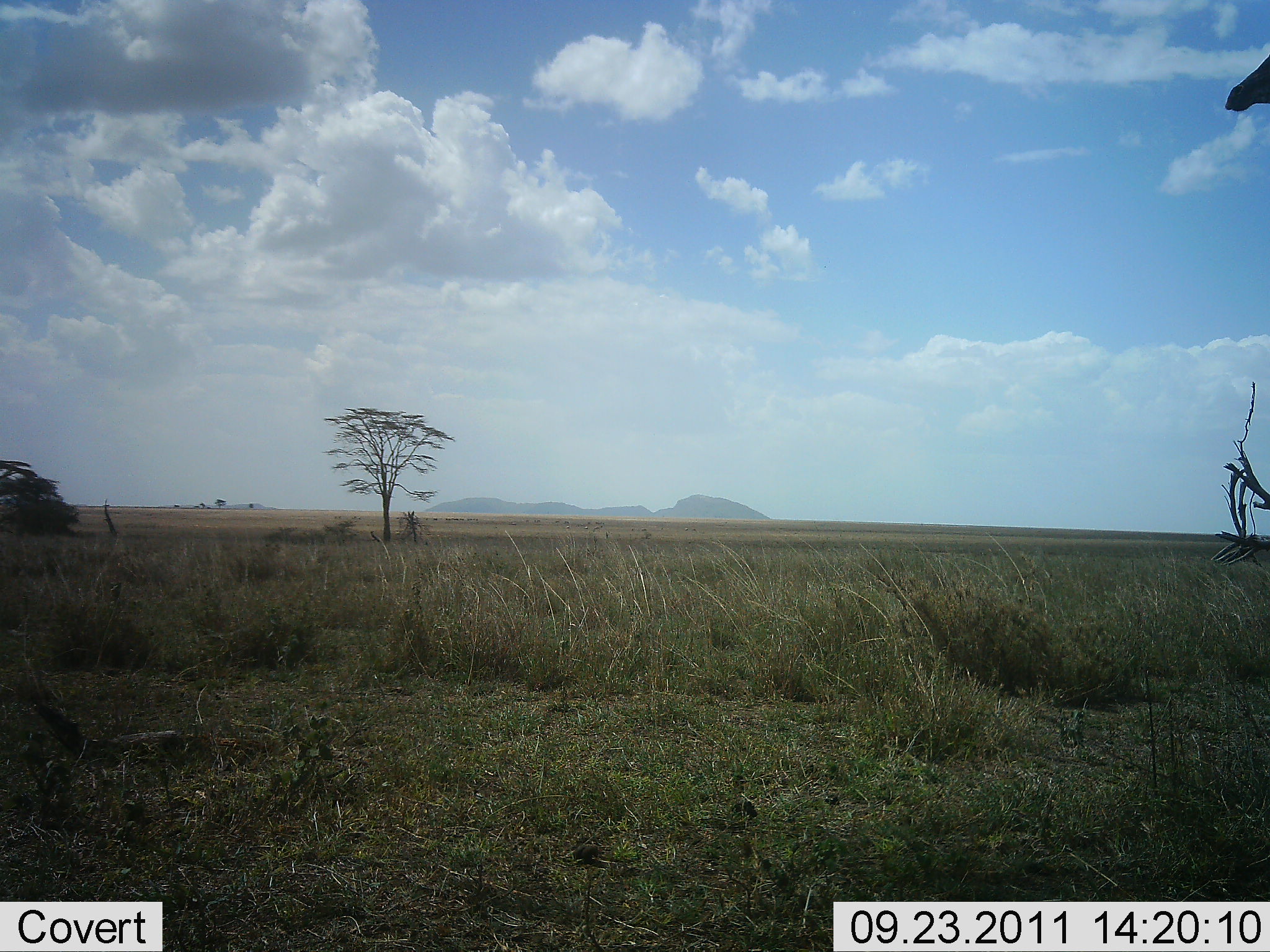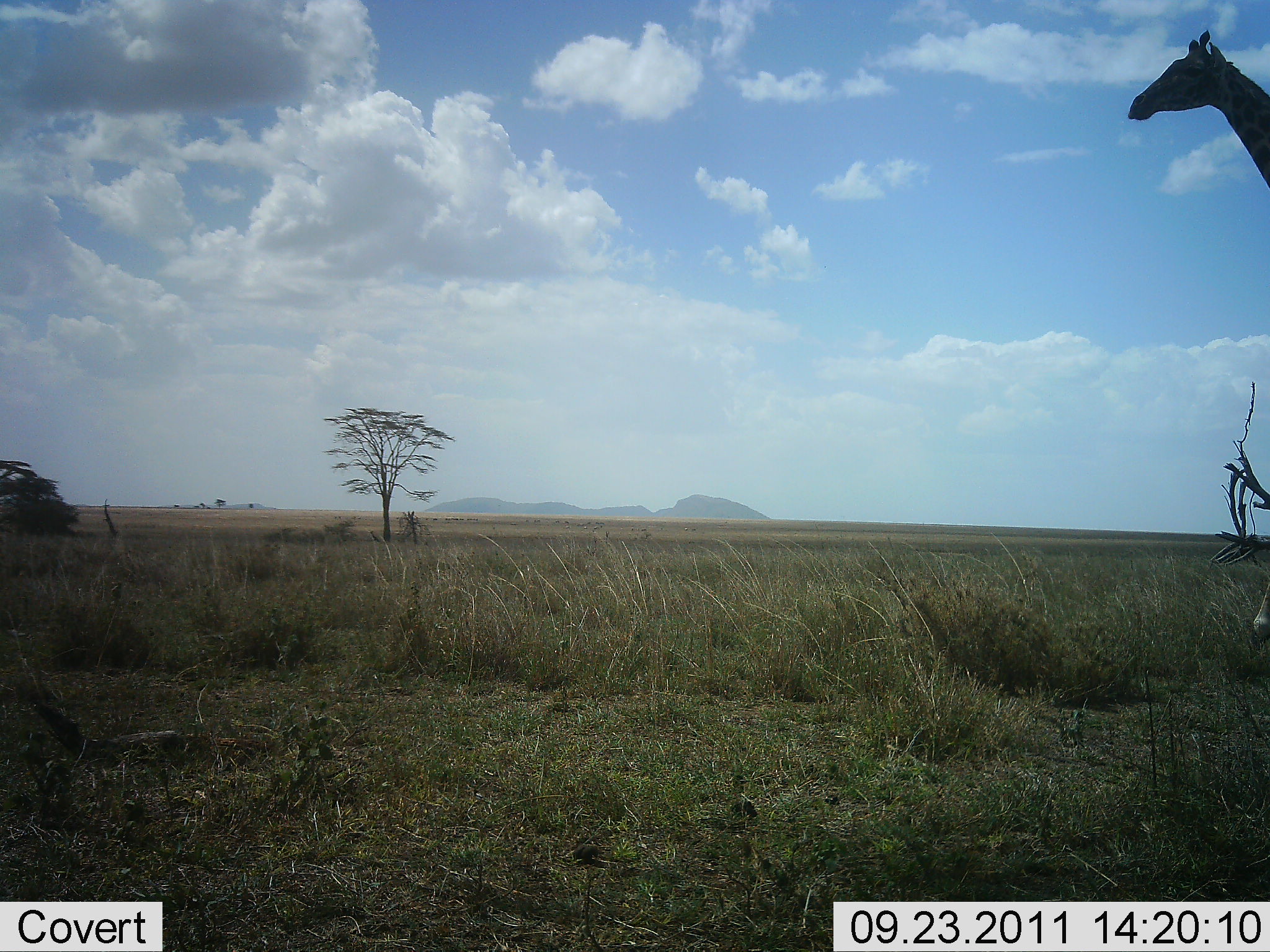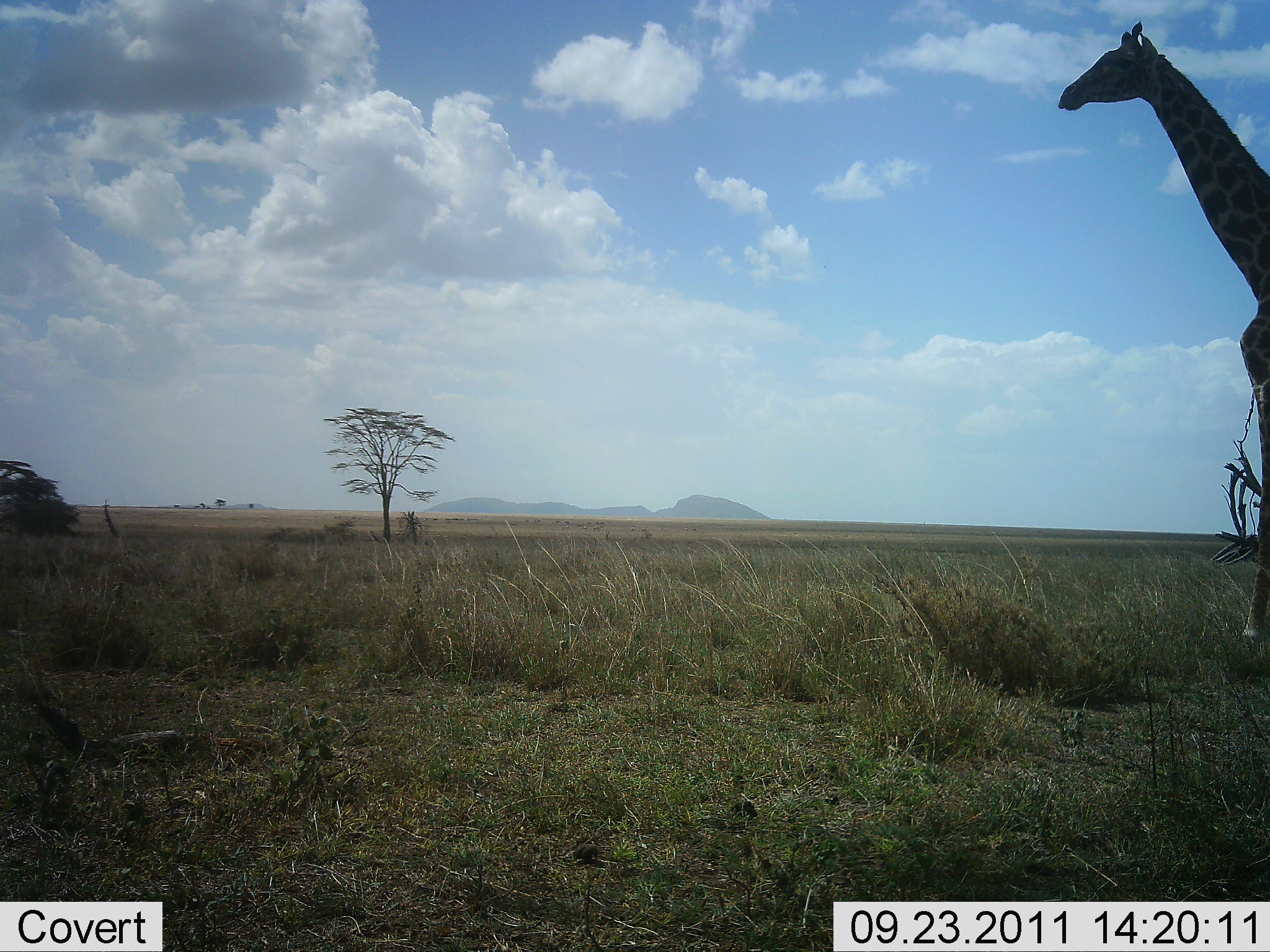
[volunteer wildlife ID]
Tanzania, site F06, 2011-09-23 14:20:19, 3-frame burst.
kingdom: Animalia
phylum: Chordata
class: Mammalia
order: Artiodactyla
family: Giraffidae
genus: Giraffa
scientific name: Giraffa camelopardalis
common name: giraffe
Giraffe (Giraffa camelopardalis), count 1. Behavior (volunteer vote fractions): standing 8%, resting 0%, moving 100%, interacting 0%. Young present (vote fraction): 0%. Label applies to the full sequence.